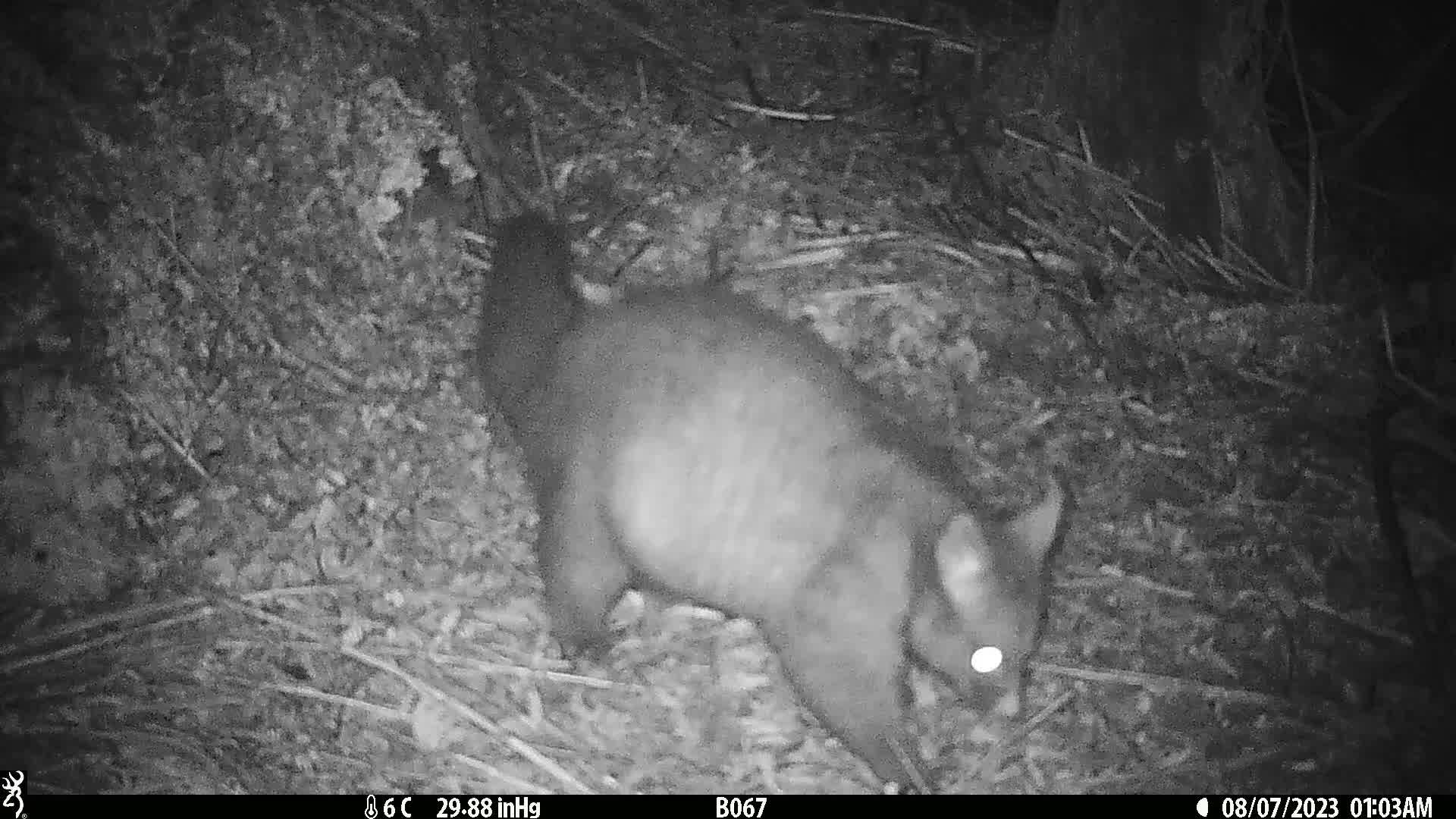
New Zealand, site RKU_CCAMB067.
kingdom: Animalia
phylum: Chordata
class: Mammalia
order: Diprotodontia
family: Phalangeridae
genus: Trichosurus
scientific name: Trichosurus vulpecula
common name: common brushtail possum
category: possum